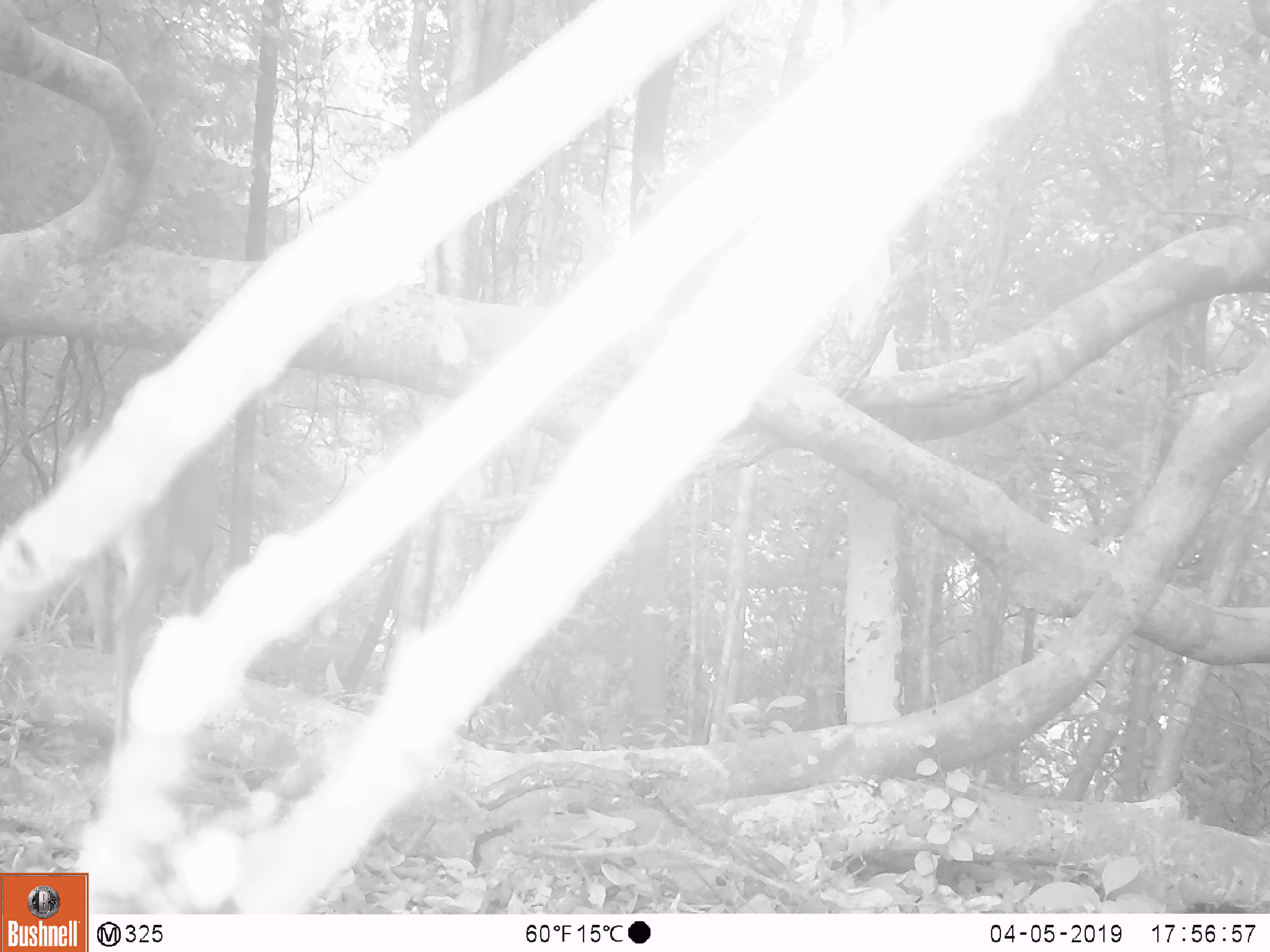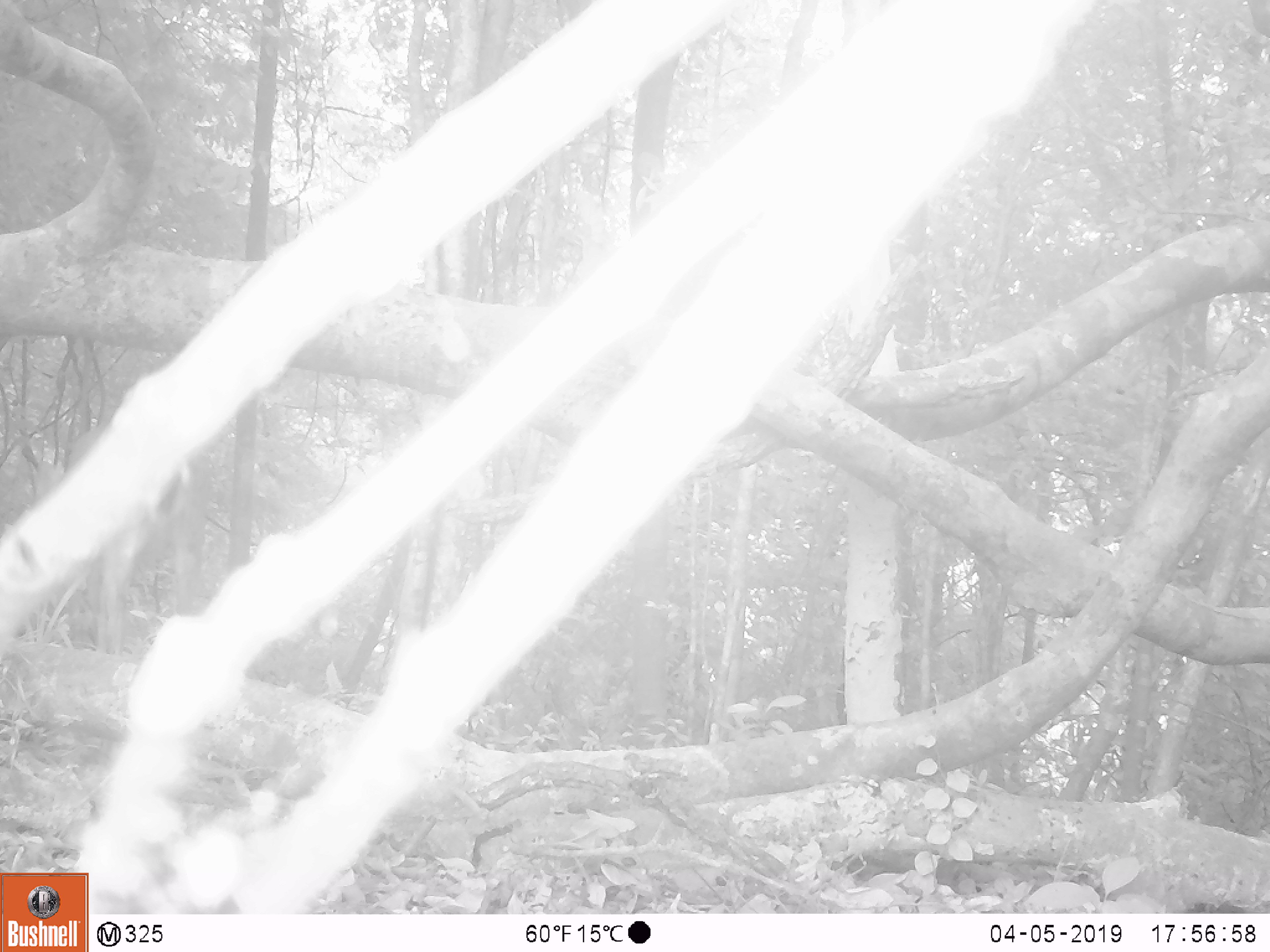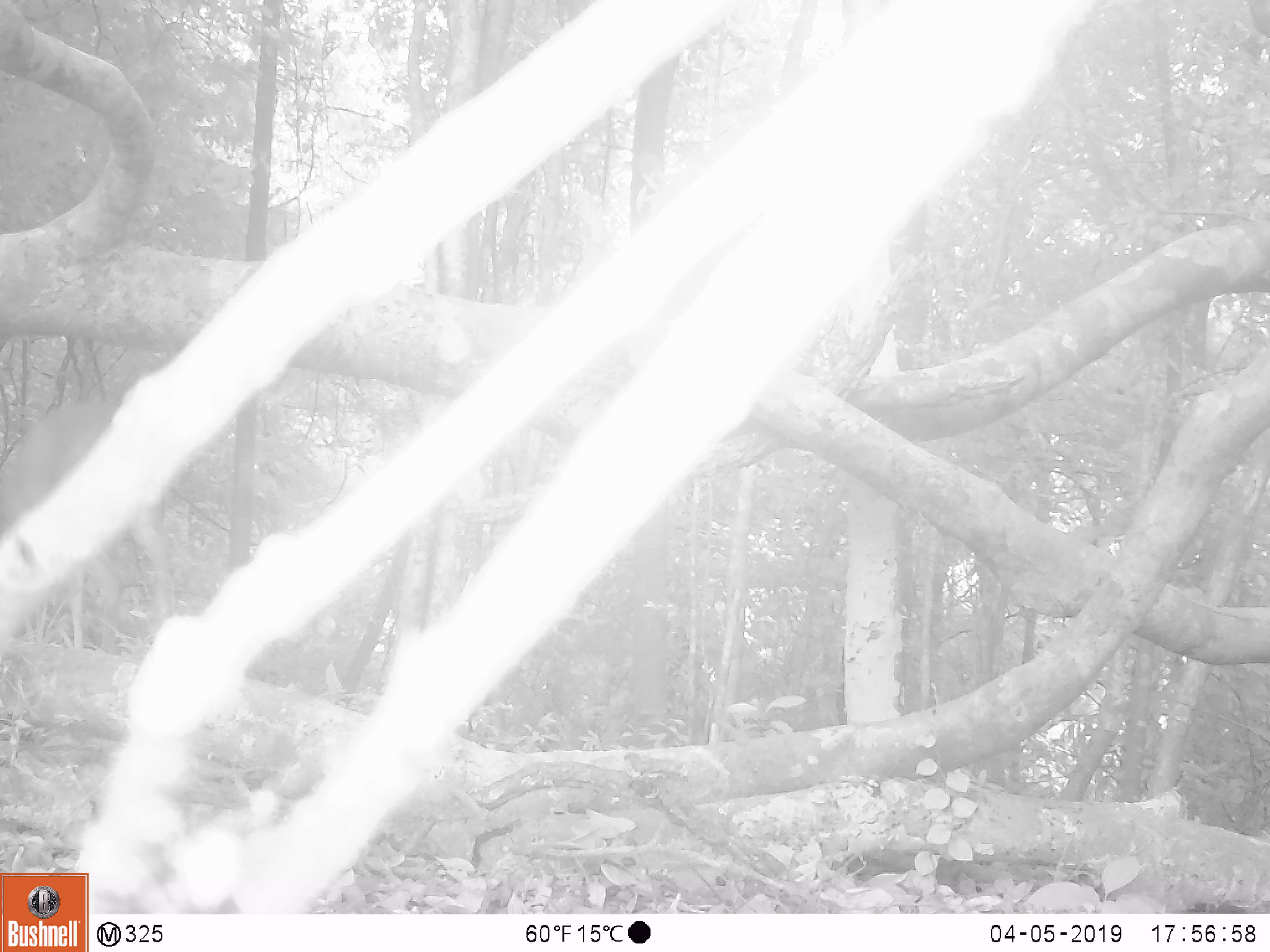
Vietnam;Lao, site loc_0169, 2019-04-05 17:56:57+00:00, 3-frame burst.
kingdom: Animalia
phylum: Chordata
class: Mammalia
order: Artiodactyla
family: Cervidae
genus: Muntiacus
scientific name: Muntiacus vuquangensis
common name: large-antlered muntjac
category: large antlered muntjac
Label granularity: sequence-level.